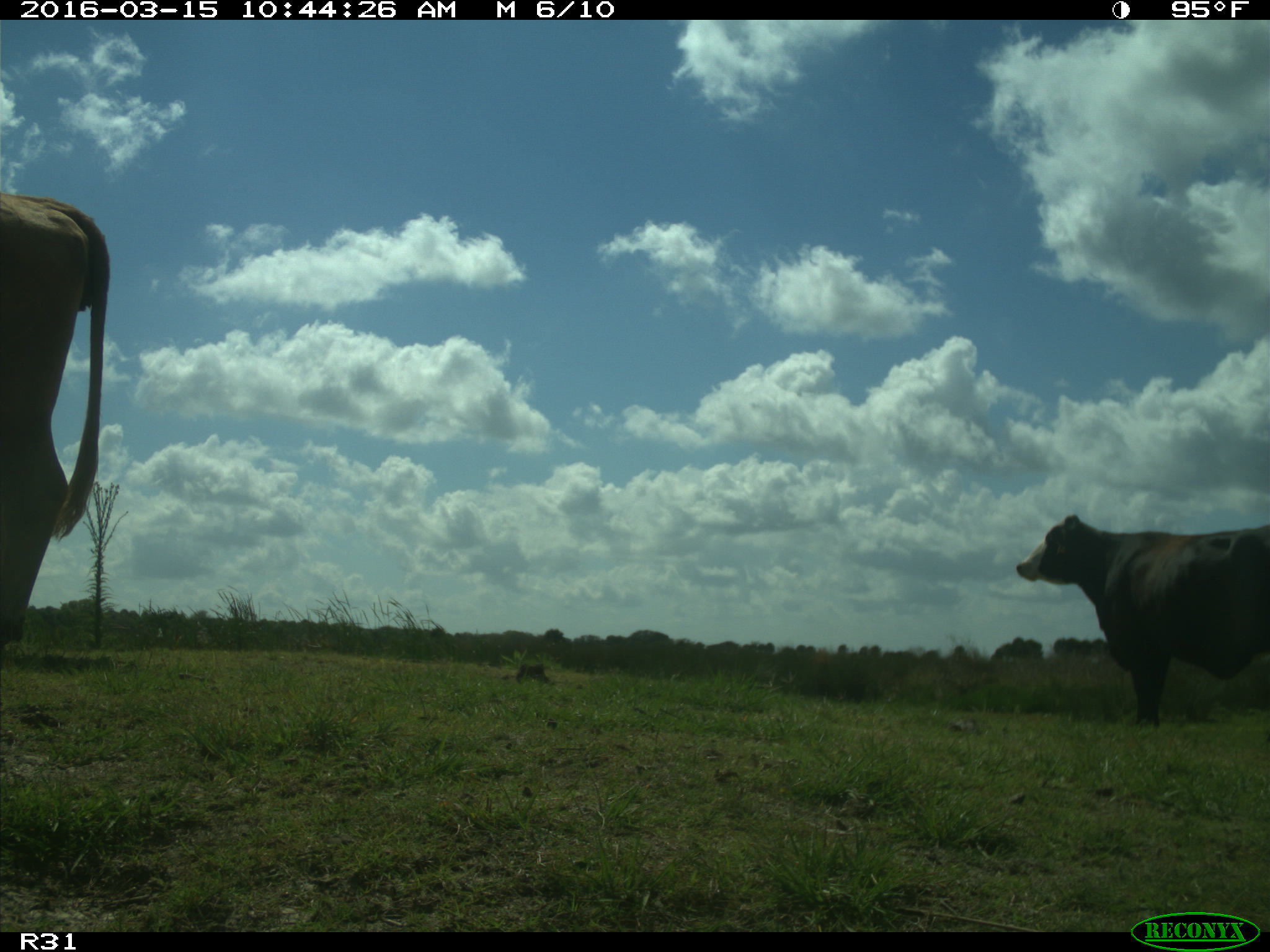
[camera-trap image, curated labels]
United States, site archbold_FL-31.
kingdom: Animalia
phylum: Chordata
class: Mammalia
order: Artiodactyla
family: Bovidae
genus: Bos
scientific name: Bos taurus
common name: domestic cow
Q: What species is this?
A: Bos taurus (domestic cow).